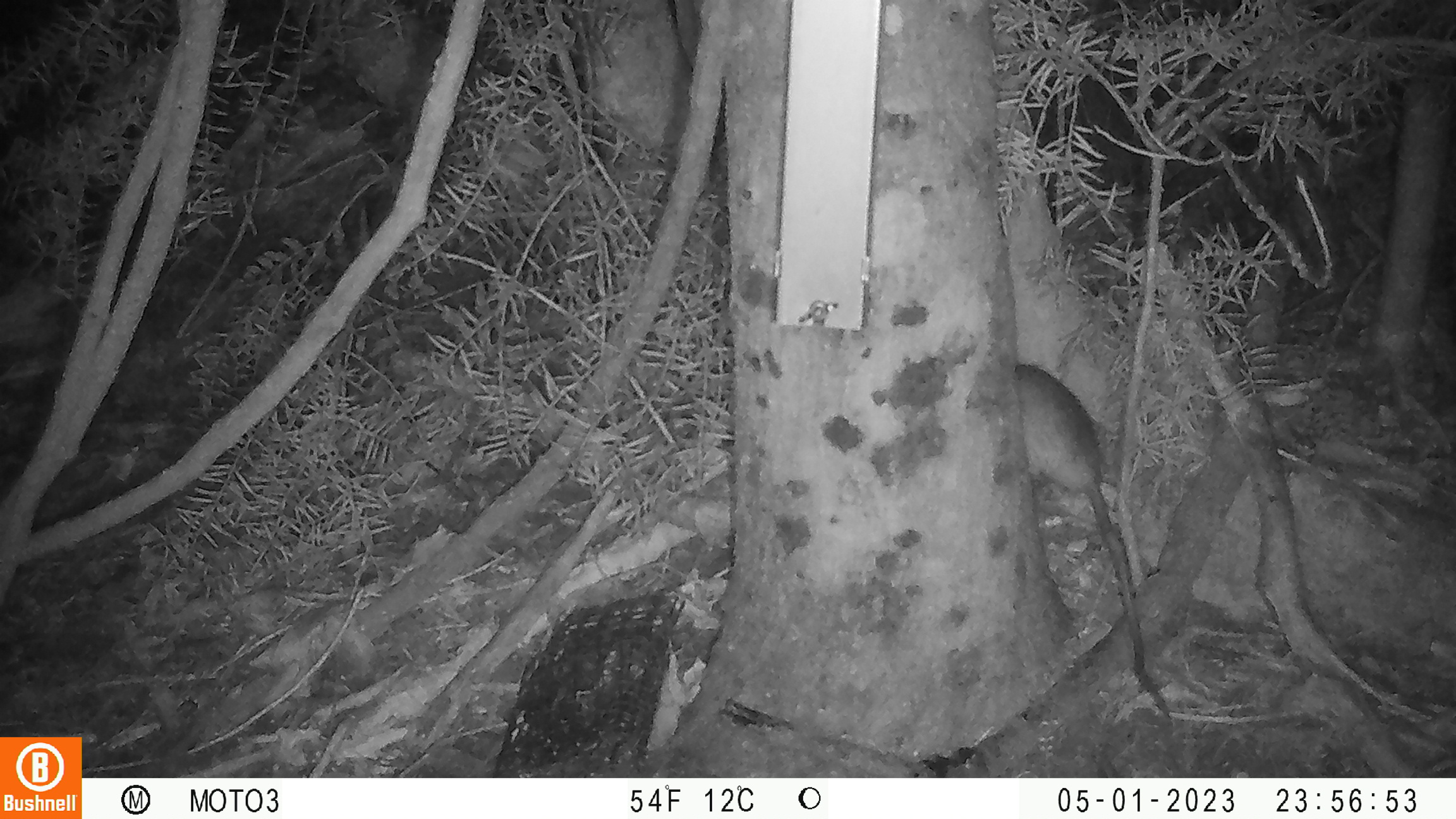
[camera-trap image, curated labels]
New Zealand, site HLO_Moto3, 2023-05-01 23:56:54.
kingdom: Animalia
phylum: Chordata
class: Mammalia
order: Rodentia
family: Muridae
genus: Rattus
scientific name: Rattus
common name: rat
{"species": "rat (Rattus)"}